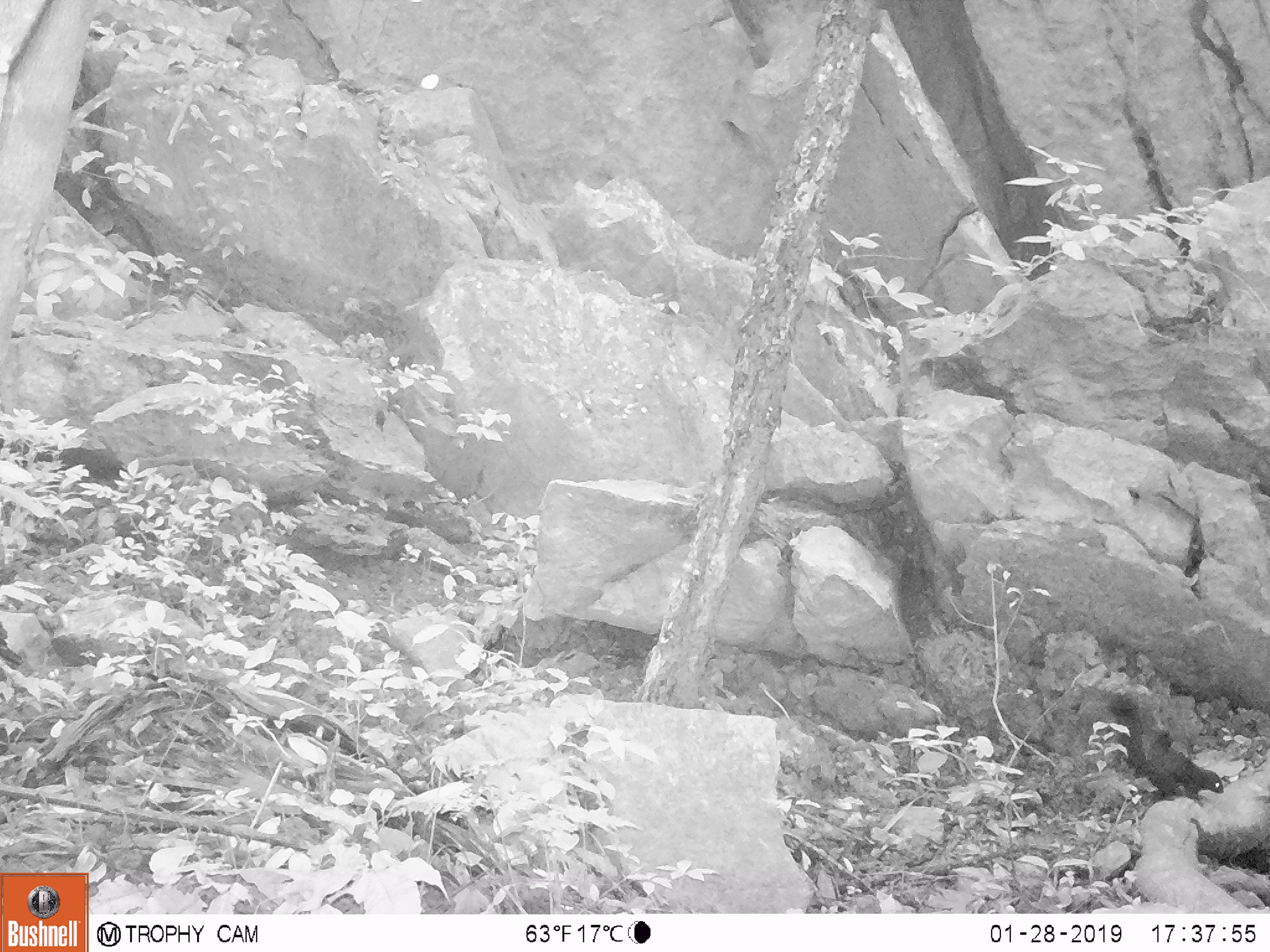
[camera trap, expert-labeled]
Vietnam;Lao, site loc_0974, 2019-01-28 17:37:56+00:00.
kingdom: Animalia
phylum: Chordata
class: Mammalia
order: Rodentia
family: Sciuridae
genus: Sciurus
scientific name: Sciurus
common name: squirrel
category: unidentified squirrel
Unidentified squirrel (squirrel) (Sciurus). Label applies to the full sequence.